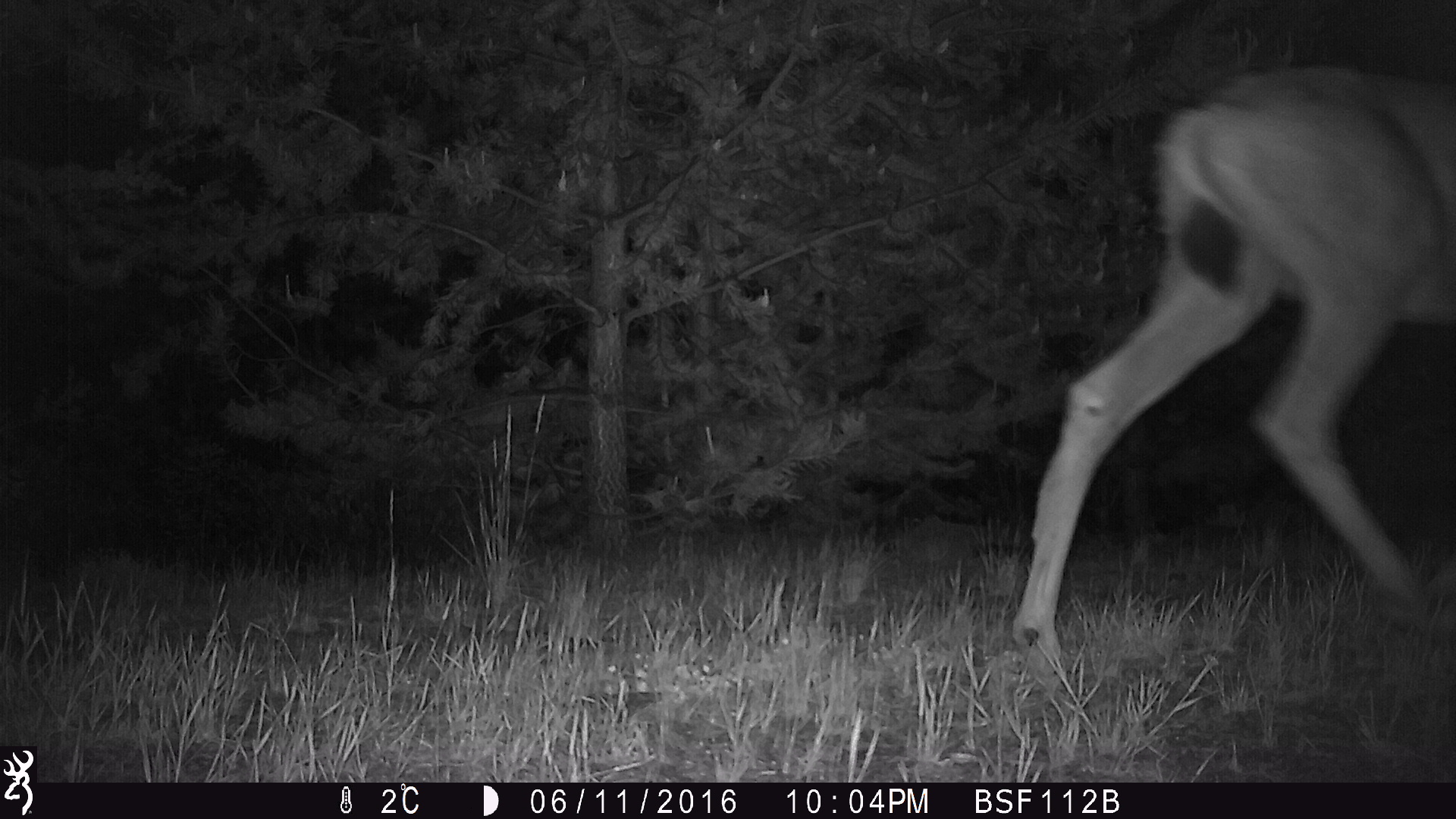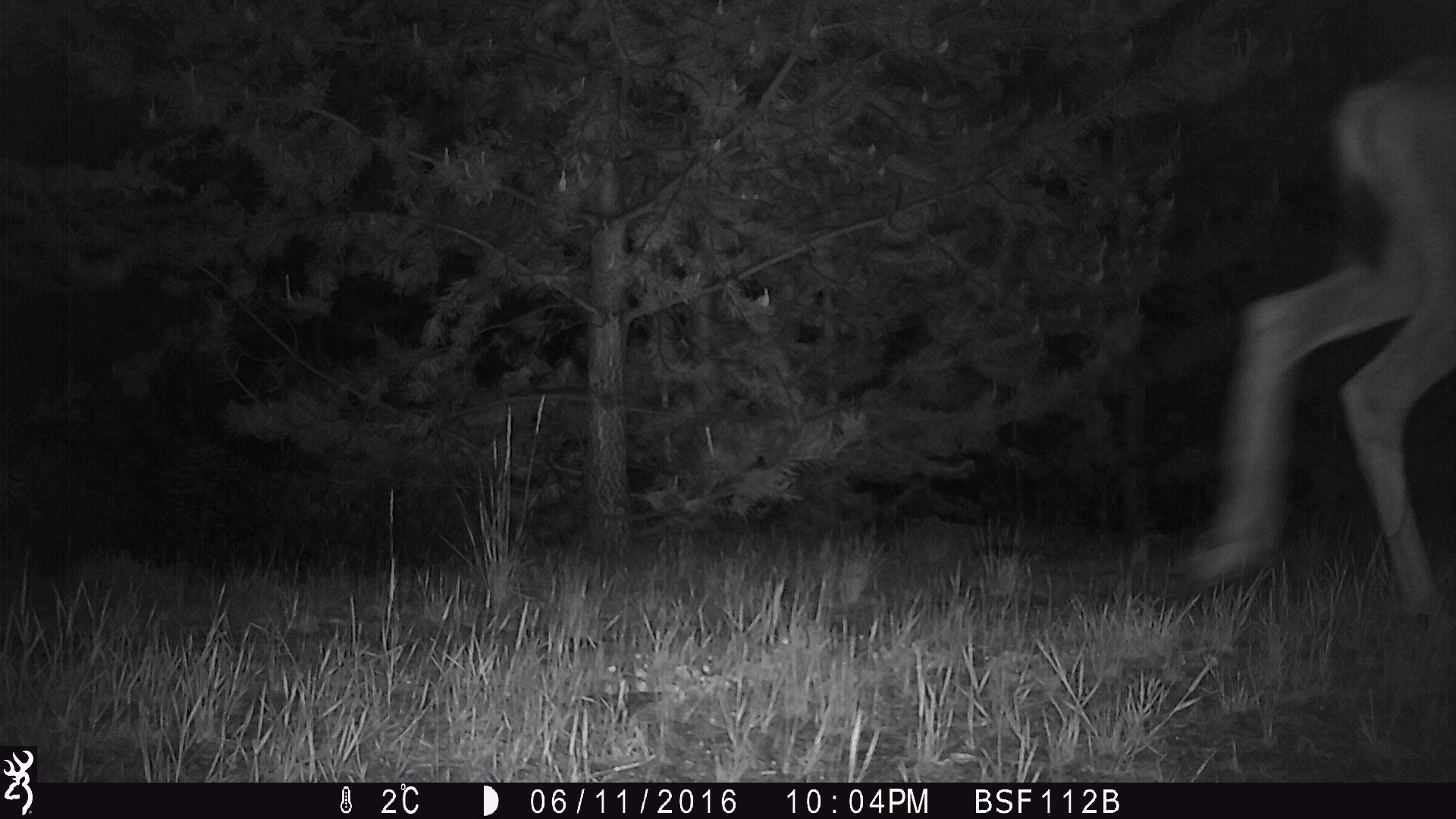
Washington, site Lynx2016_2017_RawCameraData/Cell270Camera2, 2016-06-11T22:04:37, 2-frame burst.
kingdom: Animalia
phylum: Chordata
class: Mammalia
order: Artiodactyla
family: Cervidae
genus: Odocoileus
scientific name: Odocoileus hemionus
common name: mule deer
Odocoileus hemionus (mule deer). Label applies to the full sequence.